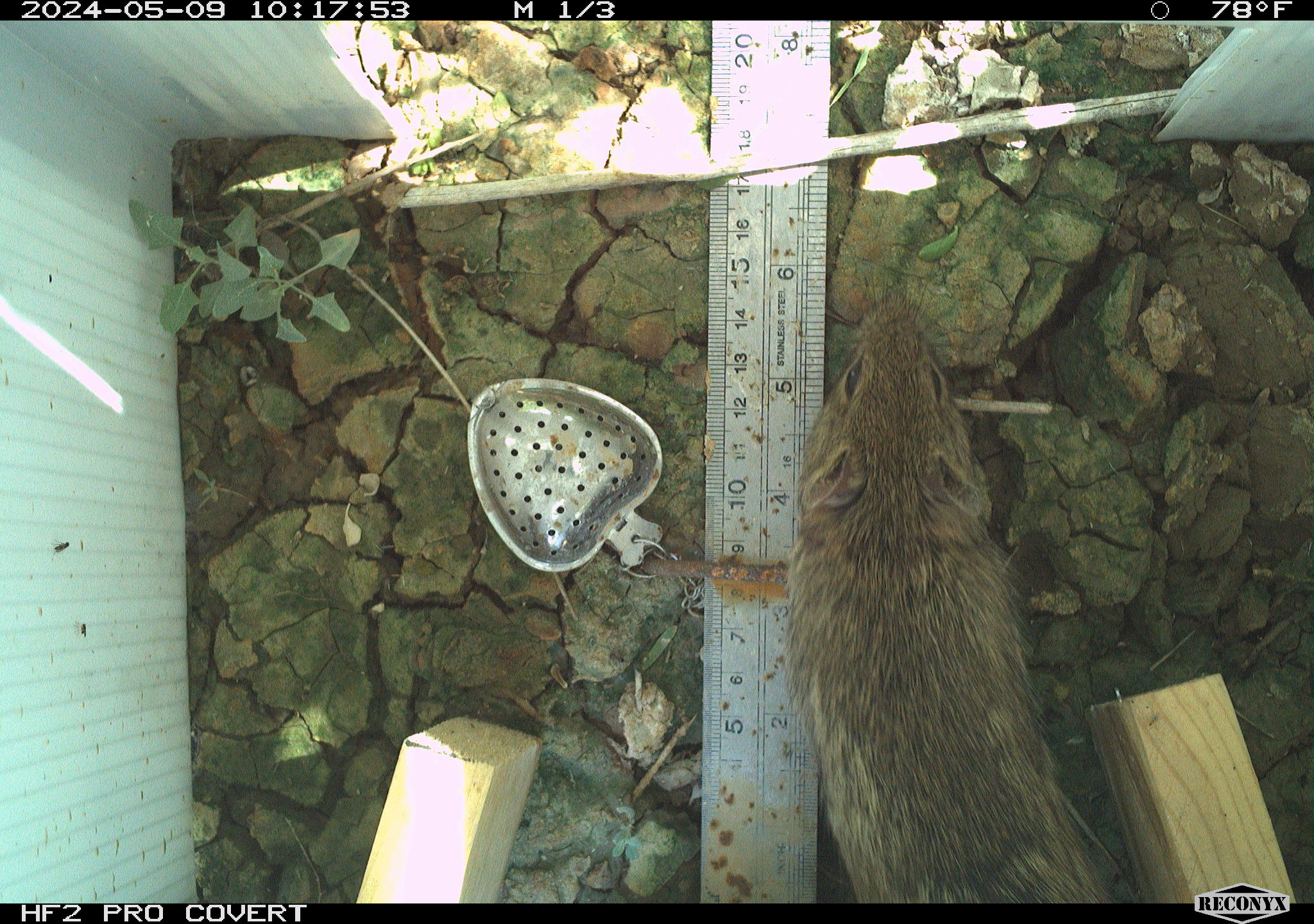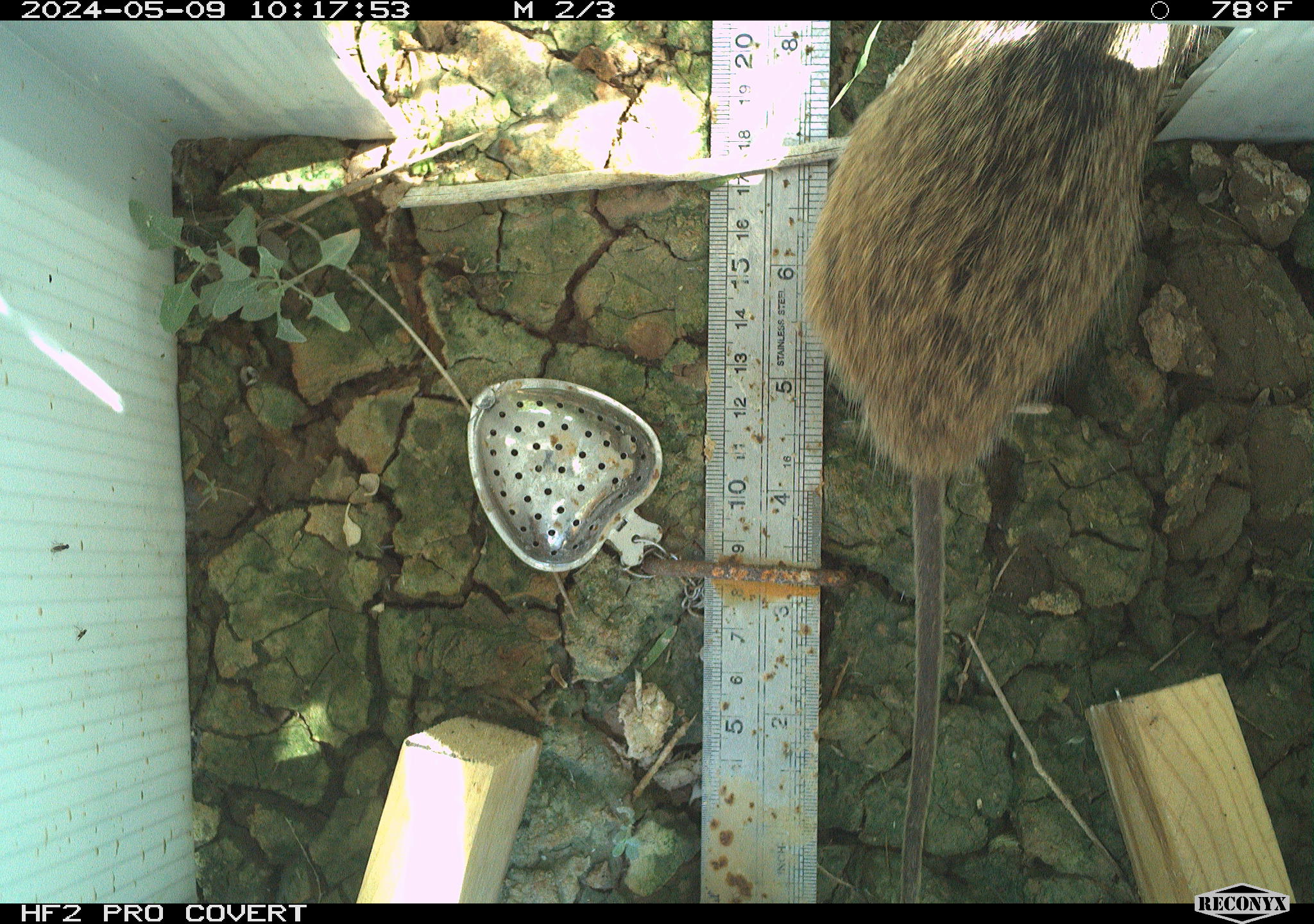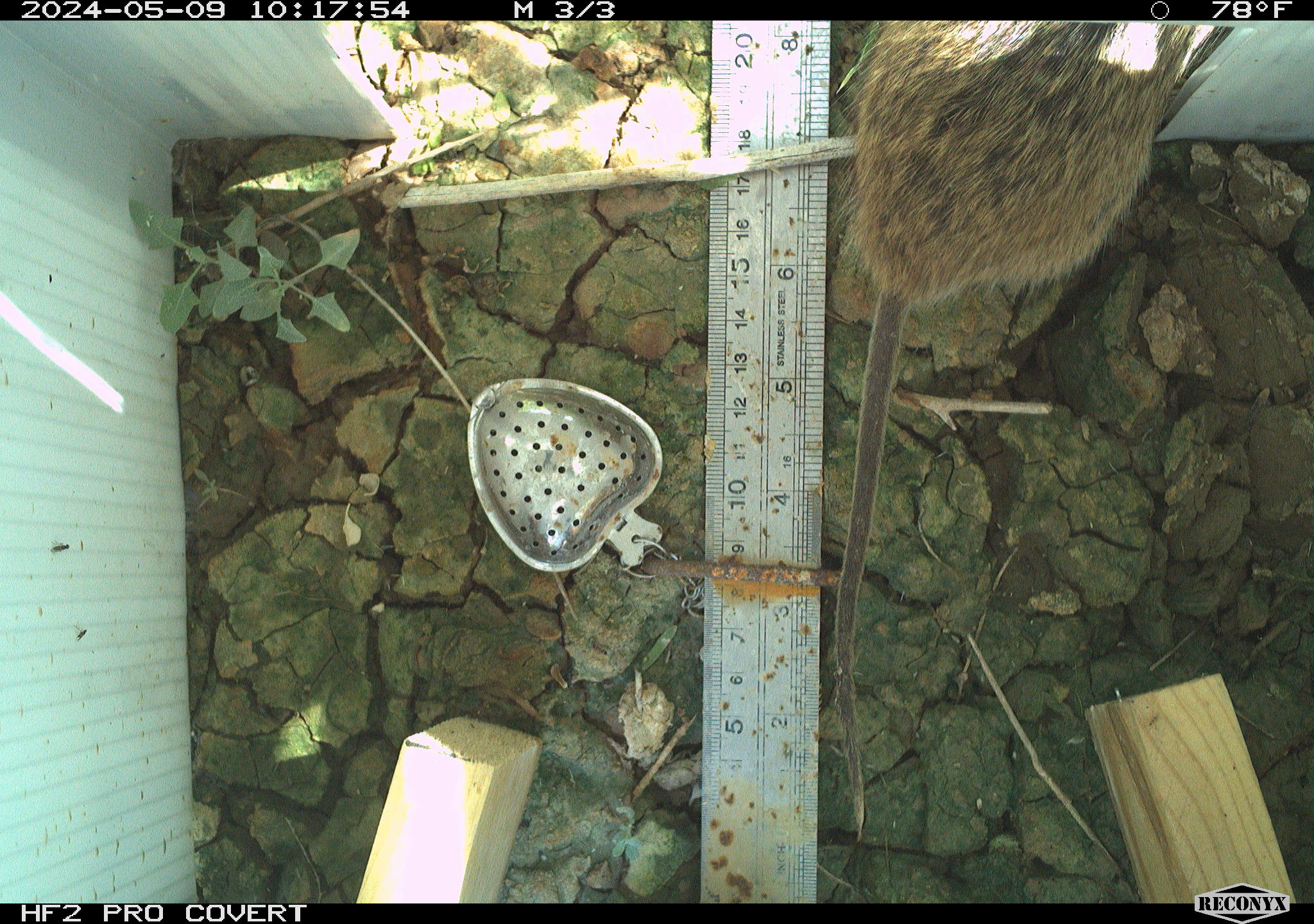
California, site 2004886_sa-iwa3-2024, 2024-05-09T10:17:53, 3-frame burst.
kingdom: Animalia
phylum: Chordata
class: Mammalia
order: Rodentia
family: Cricetidae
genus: Sigmodon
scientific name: Sigmodon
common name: cotton rat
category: sigmodon species